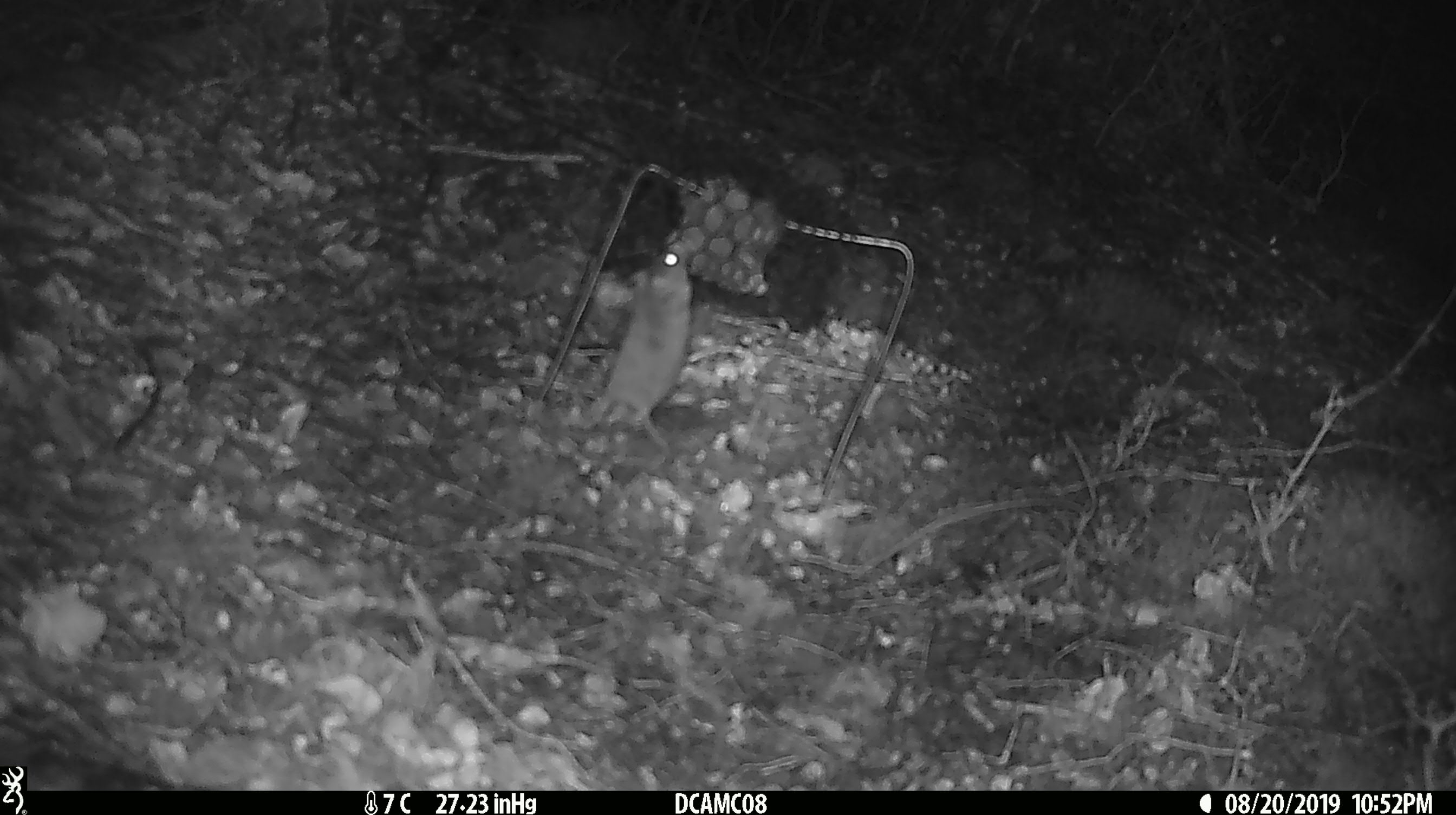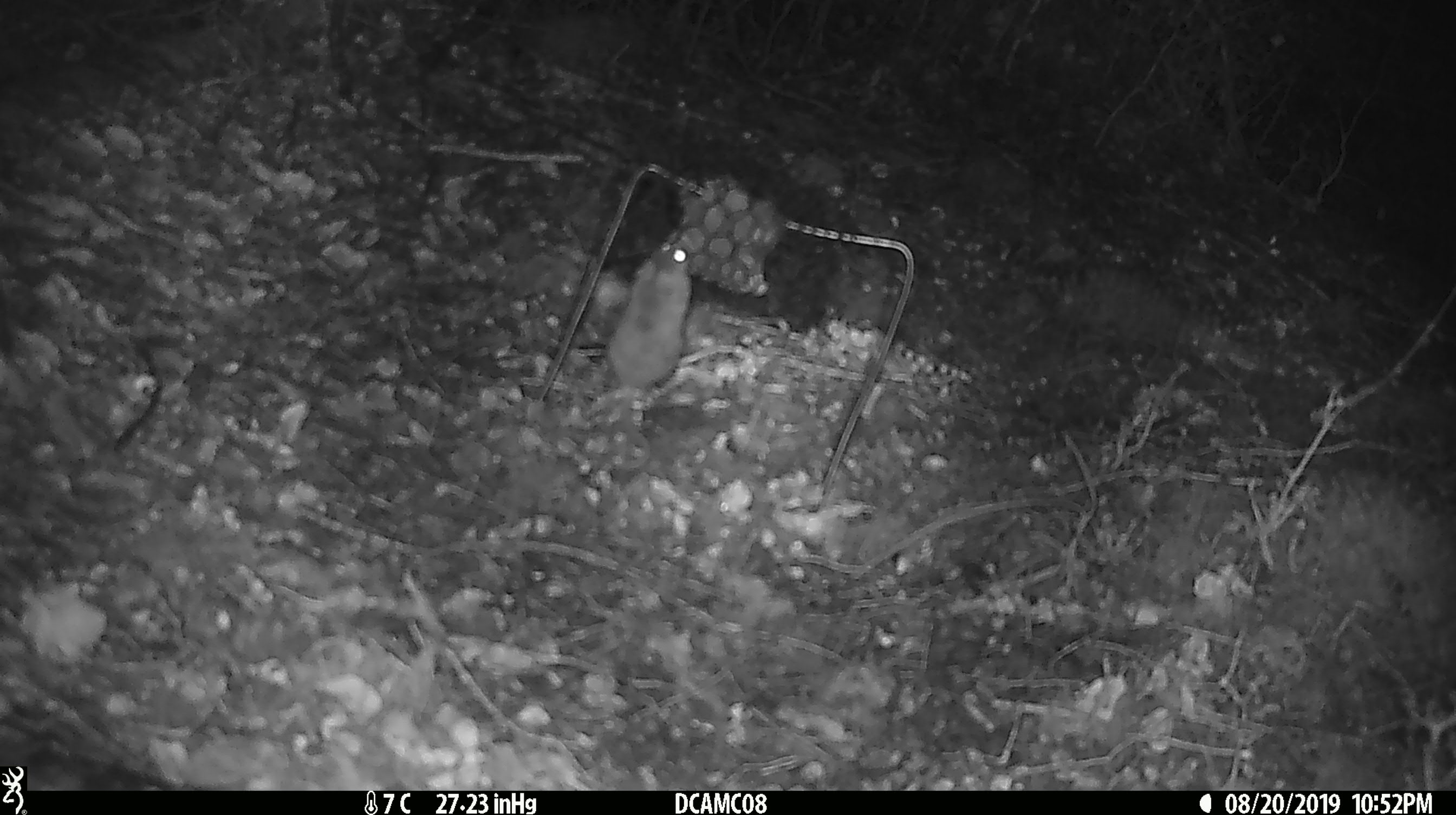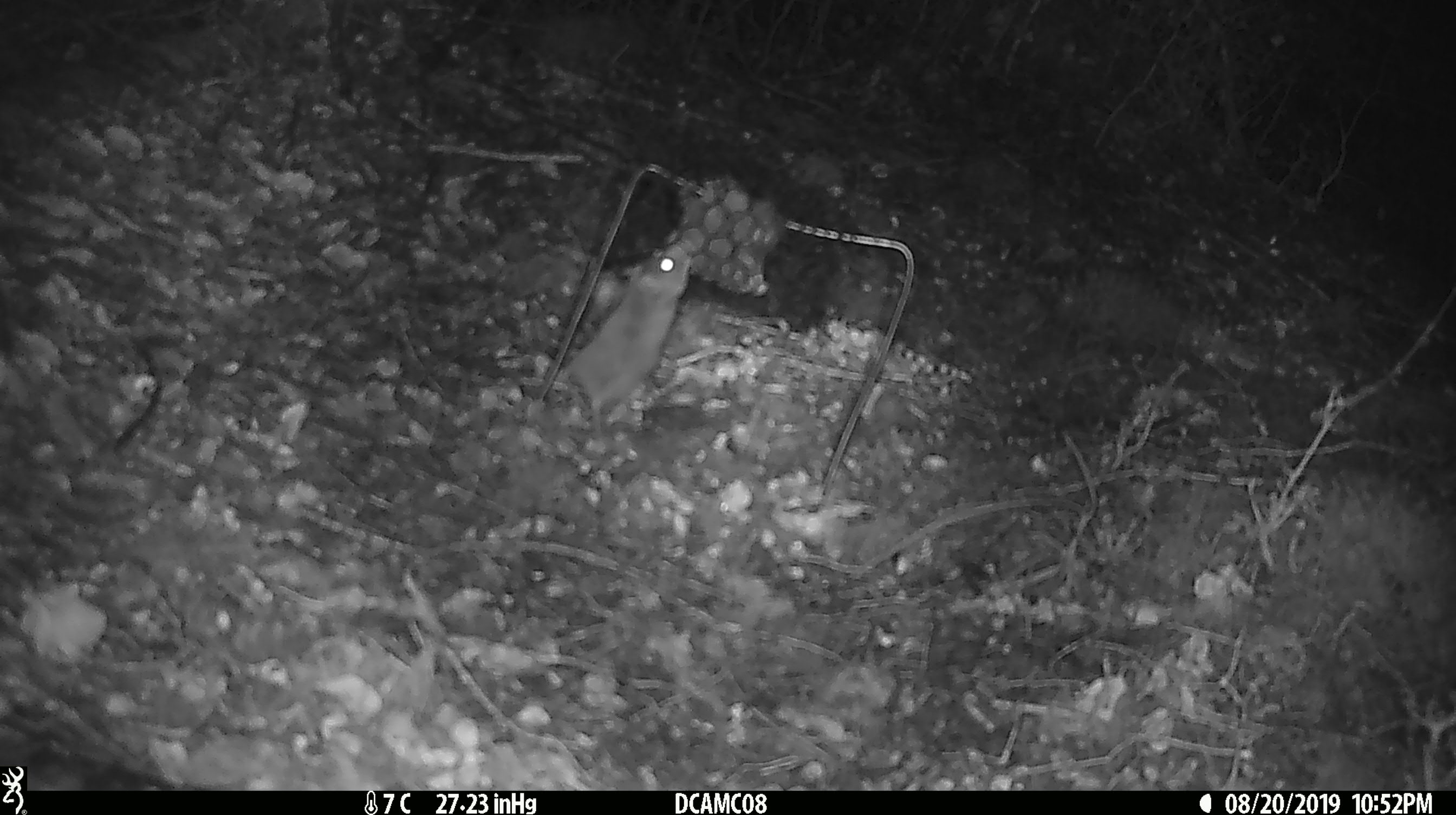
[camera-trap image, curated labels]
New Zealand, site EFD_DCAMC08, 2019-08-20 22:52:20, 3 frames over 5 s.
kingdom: Animalia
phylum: Chordata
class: Mammalia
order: Rodentia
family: Muridae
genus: Mus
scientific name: Mus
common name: mouse